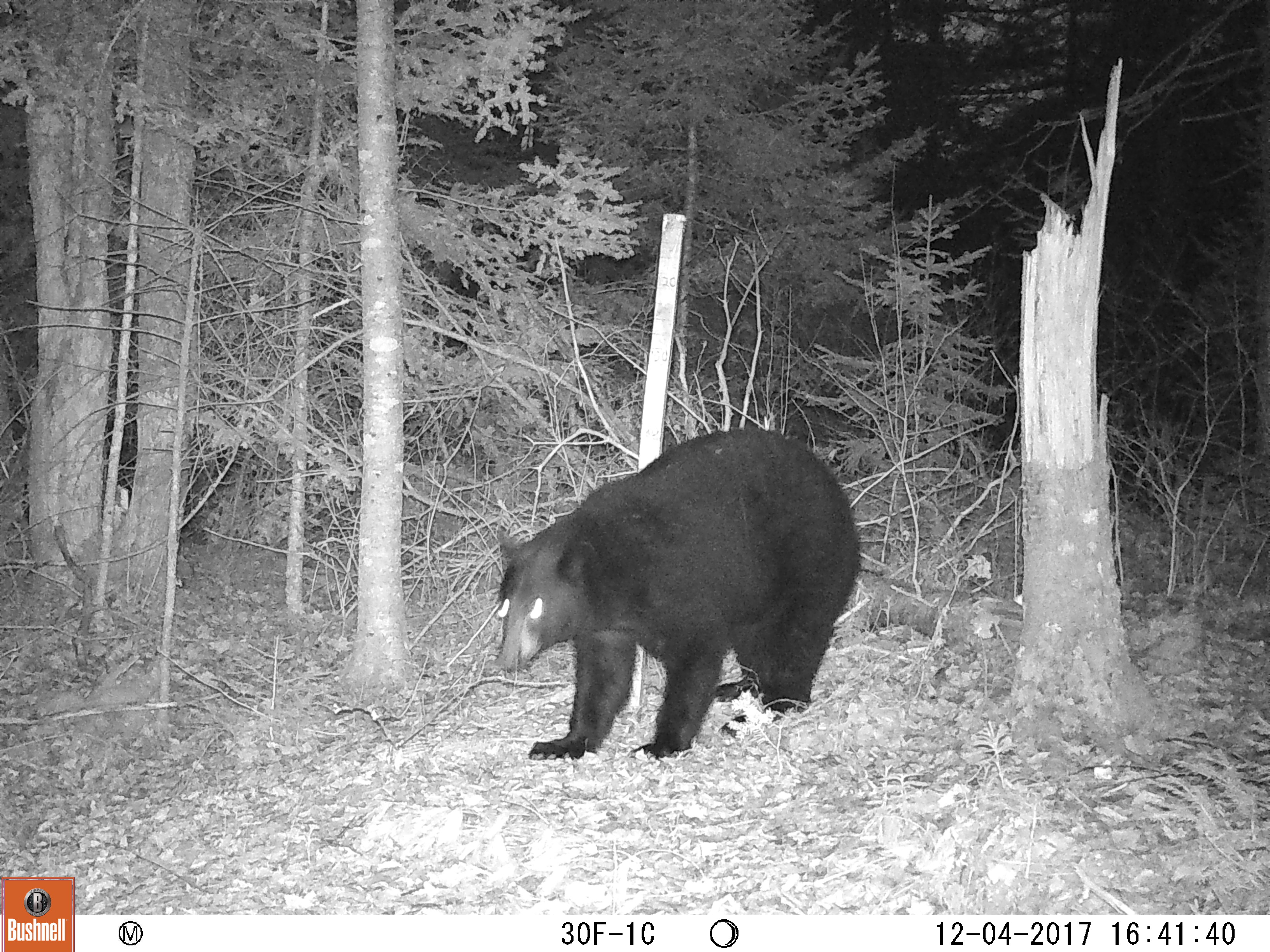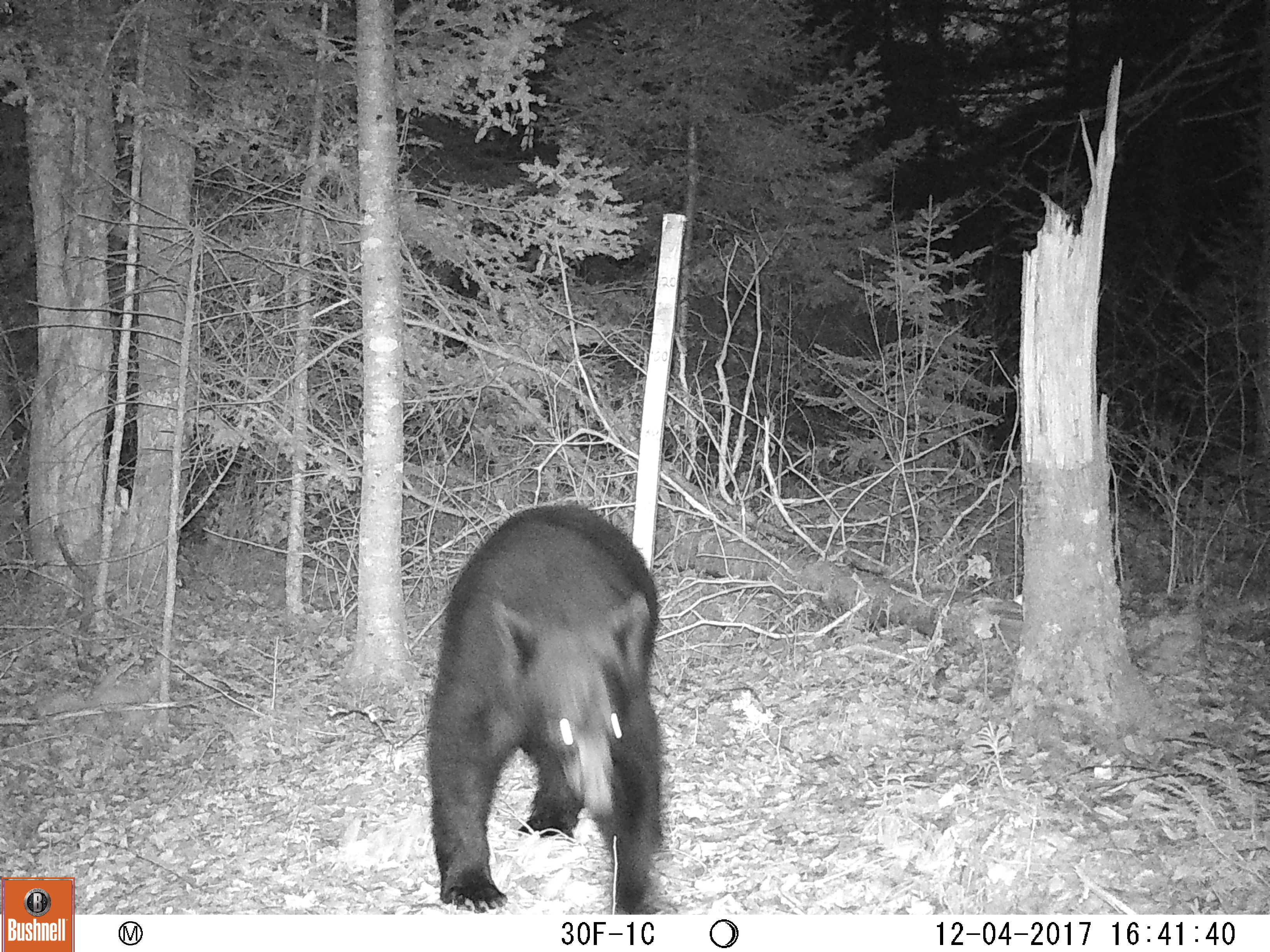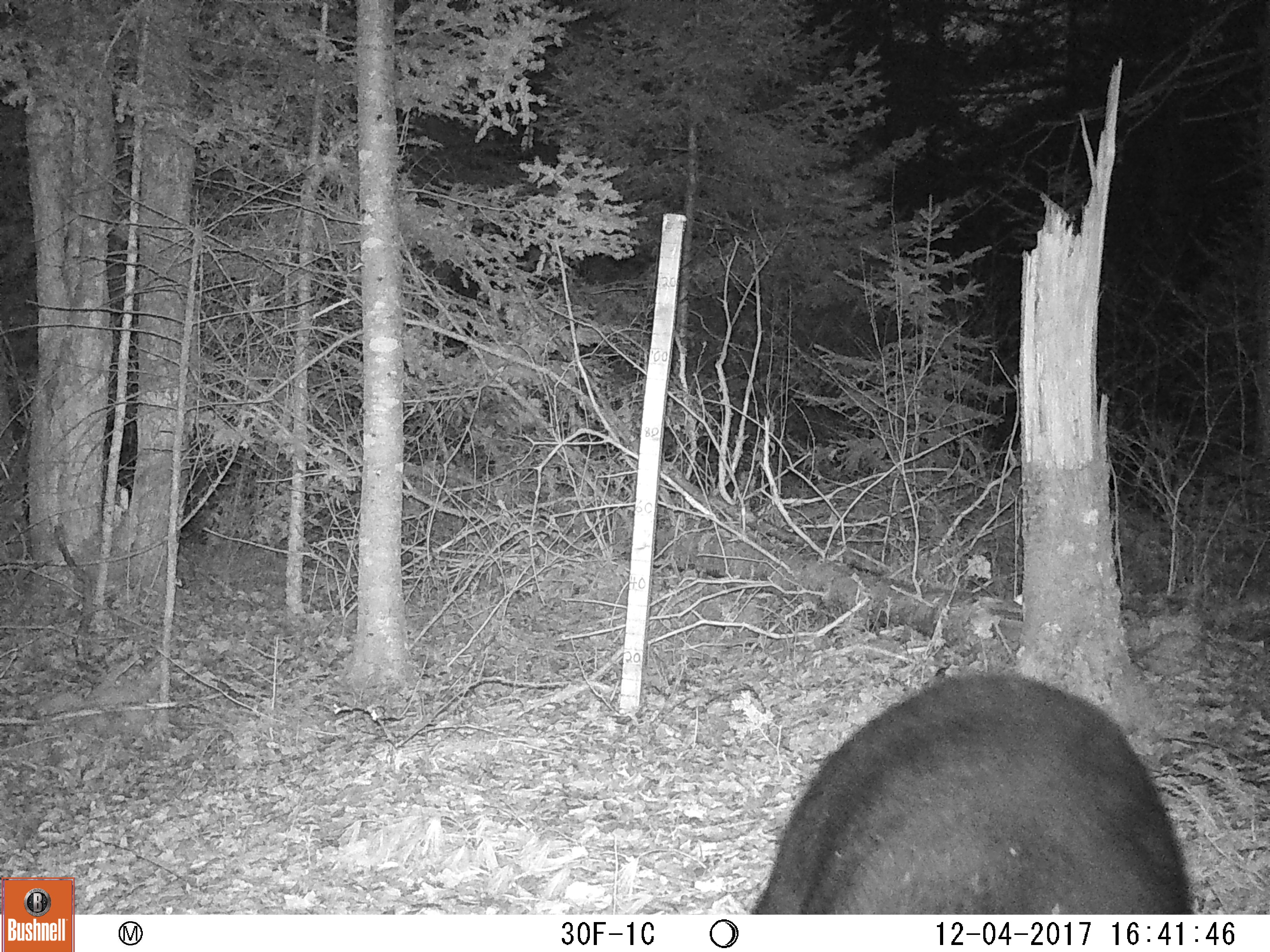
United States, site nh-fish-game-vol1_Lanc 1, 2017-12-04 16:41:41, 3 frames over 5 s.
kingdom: Animalia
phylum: Chordata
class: Mammalia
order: Carnivora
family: Ursidae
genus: Ursus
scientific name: Ursus americanus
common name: black bear